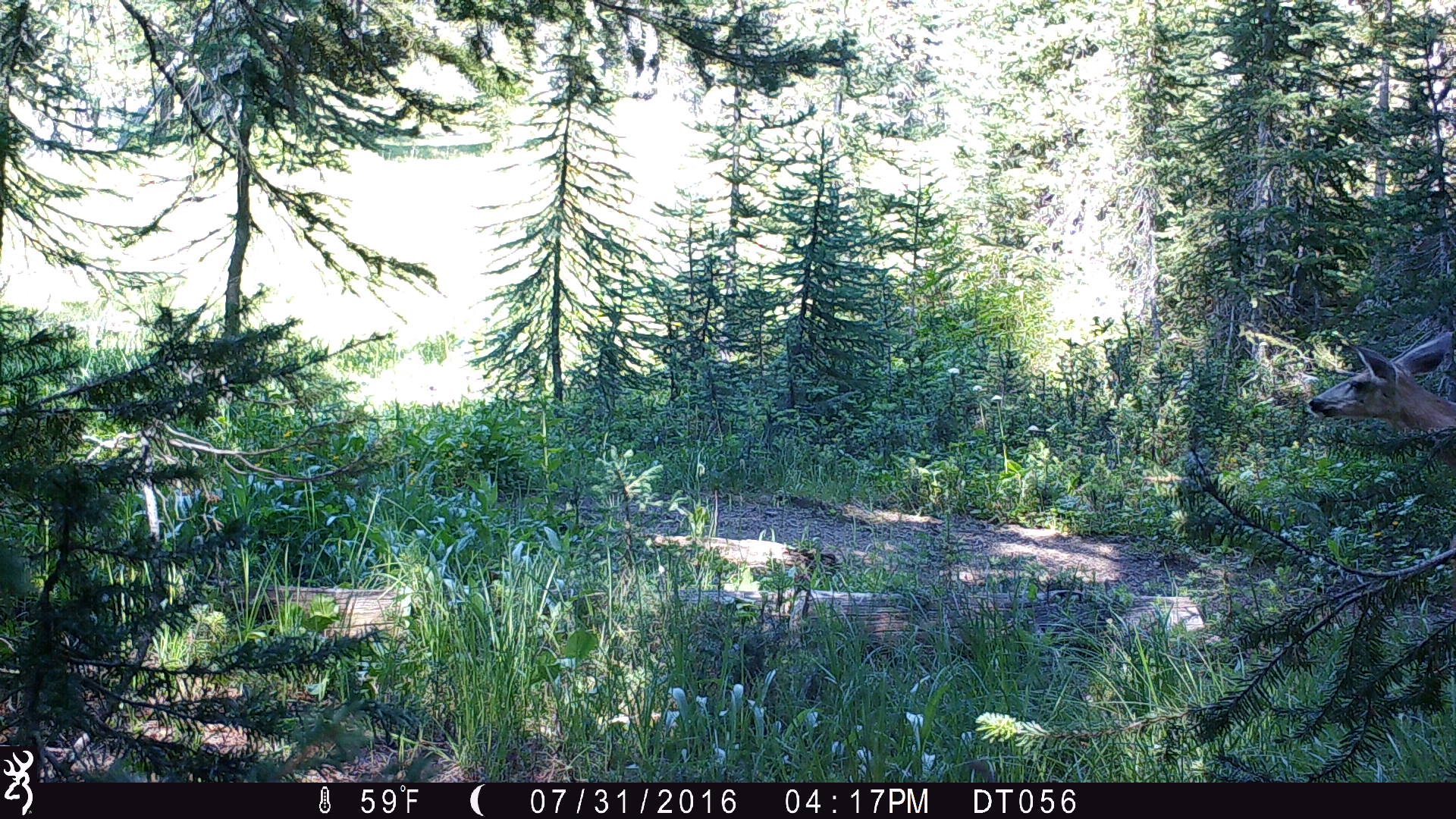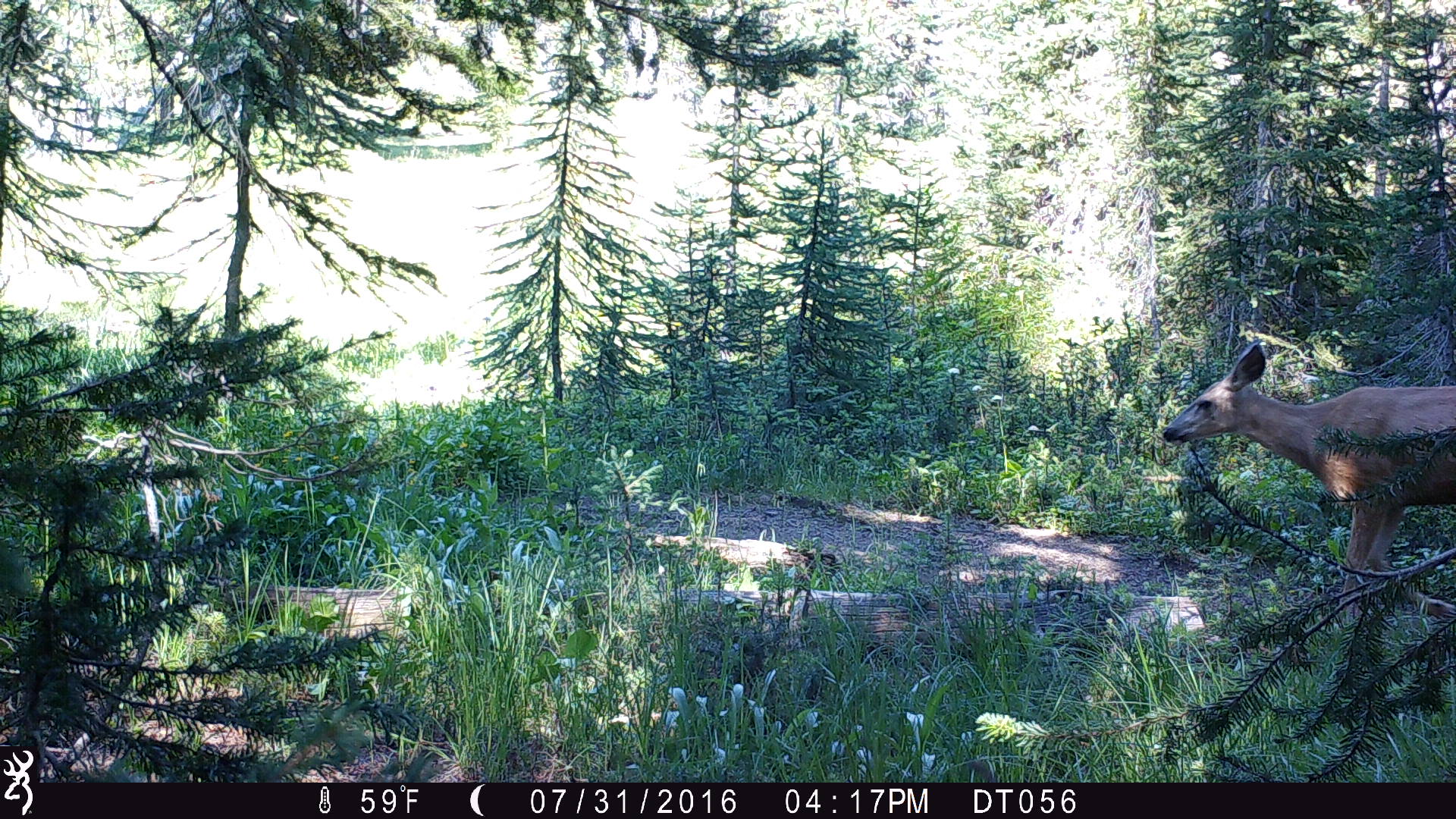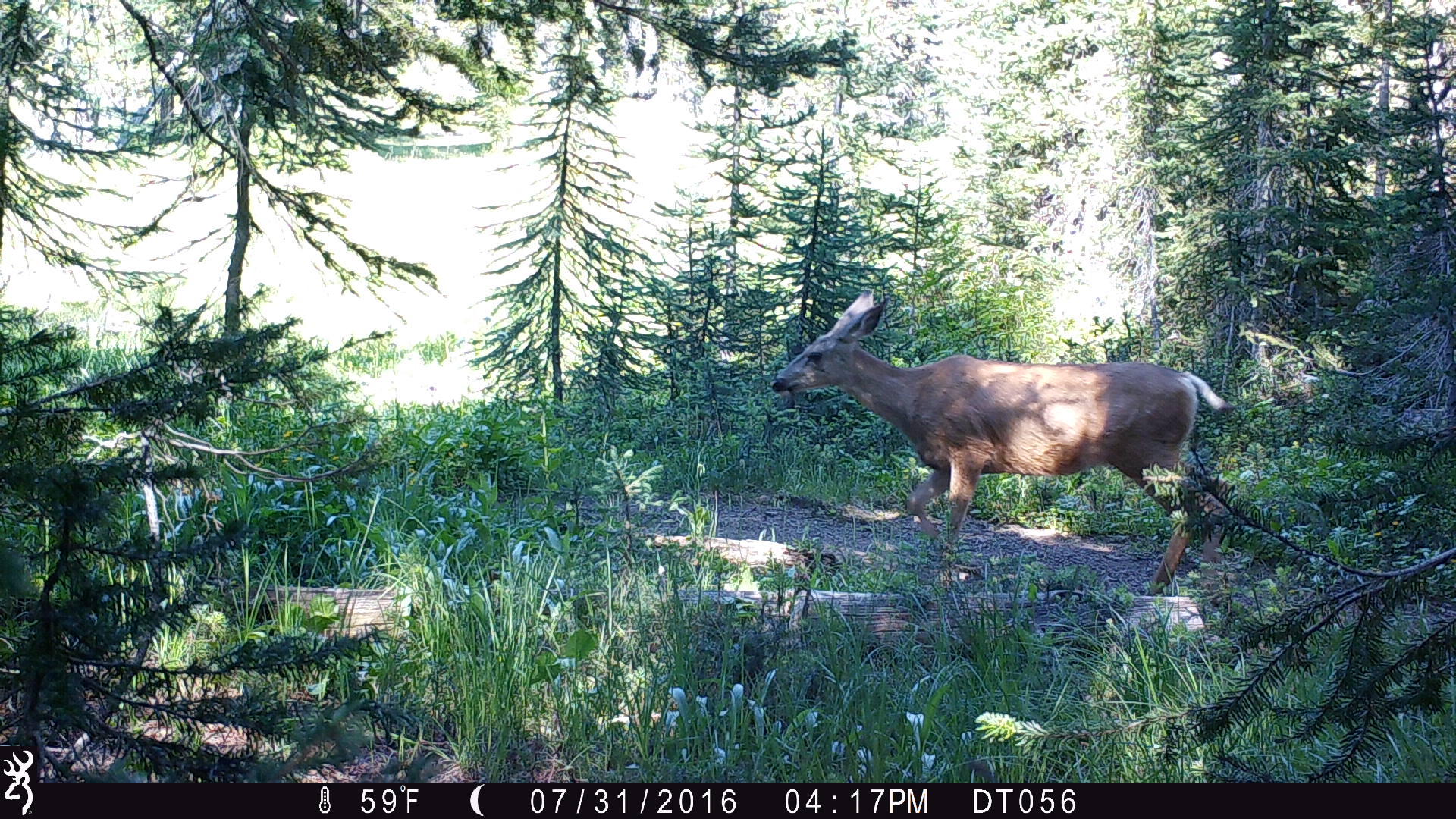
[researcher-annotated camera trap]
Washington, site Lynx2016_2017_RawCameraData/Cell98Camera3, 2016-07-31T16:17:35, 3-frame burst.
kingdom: Animalia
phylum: Chordata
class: Mammalia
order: Artiodactyla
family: Cervidae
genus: Odocoileus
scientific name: Odocoileus hemionus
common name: mule deer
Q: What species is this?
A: Odocoileus hemionus (mule deer).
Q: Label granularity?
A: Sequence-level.